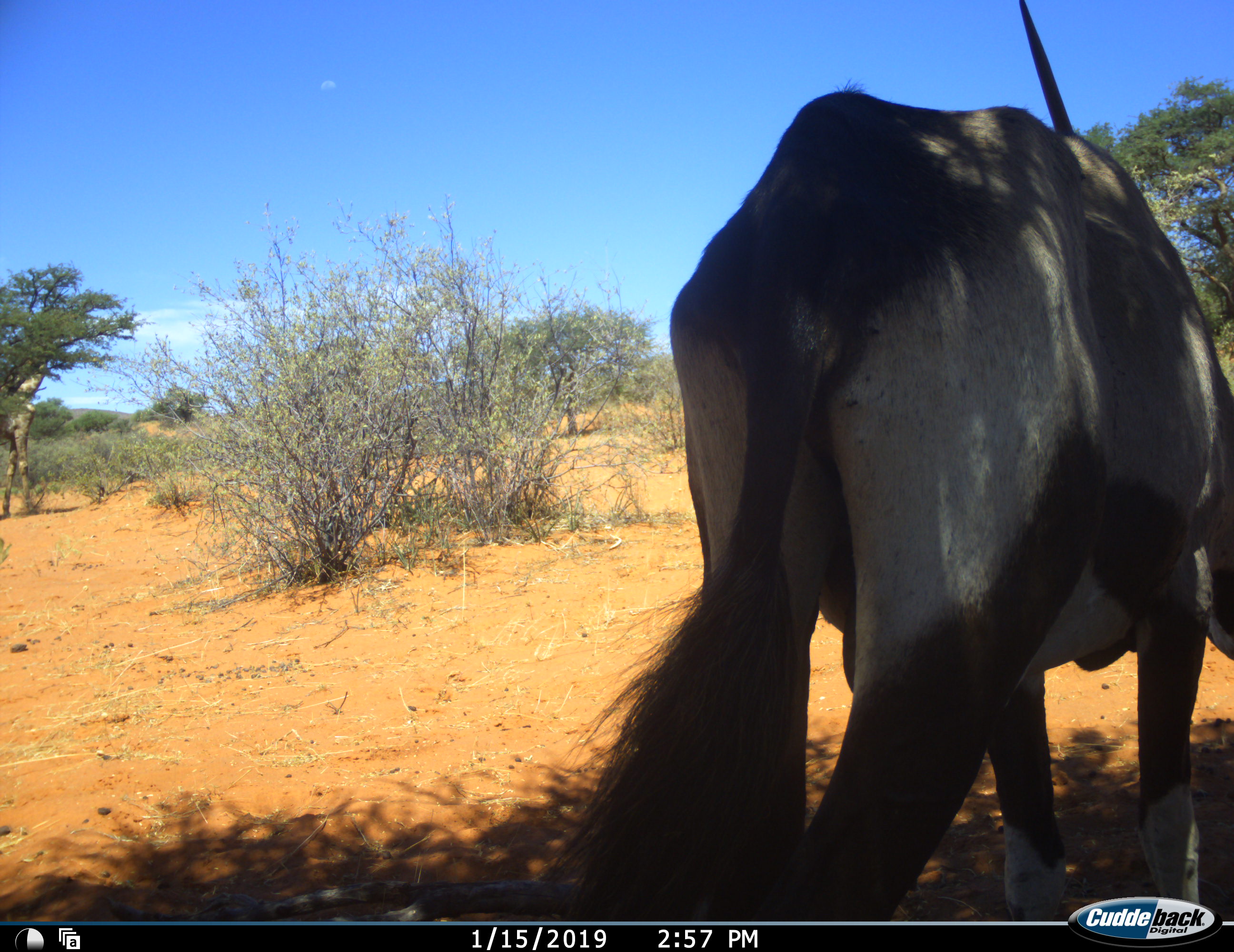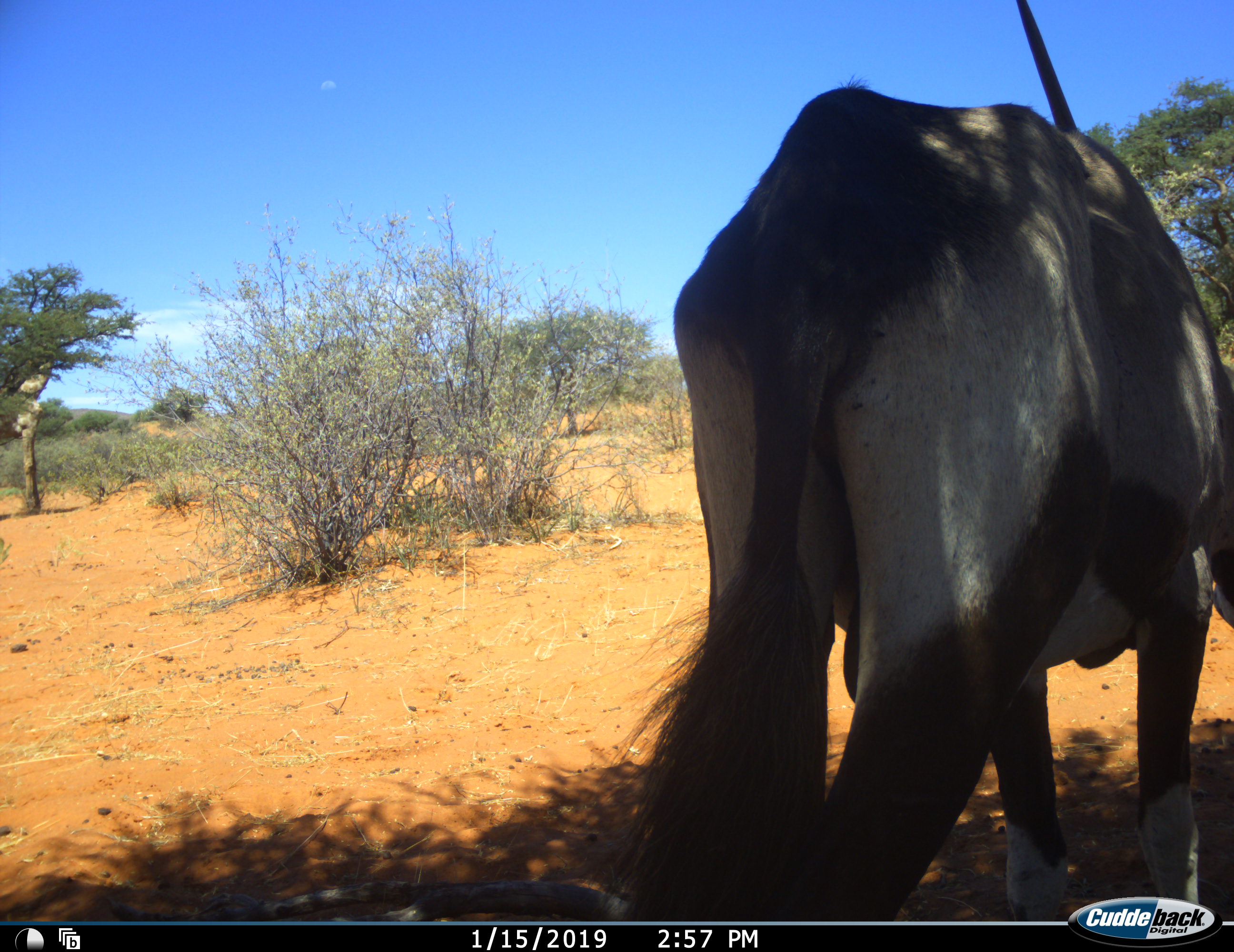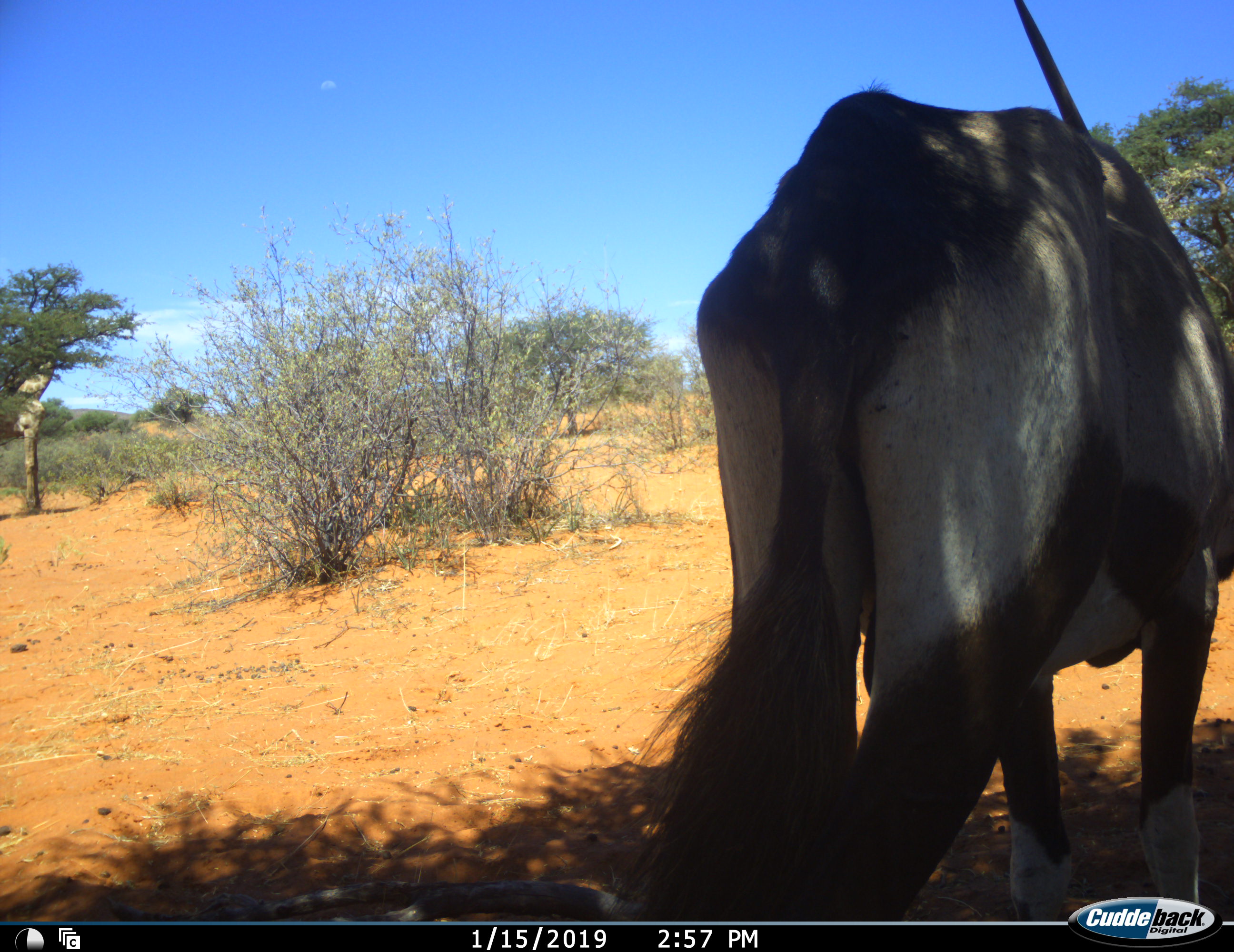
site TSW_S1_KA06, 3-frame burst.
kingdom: Animalia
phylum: Chordata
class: Mammalia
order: Artiodactyla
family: Bovidae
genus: Oryx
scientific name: Oryx gazella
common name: gemsbok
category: oryx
Oryx (gemsbok) (Oryx gazella), count 1. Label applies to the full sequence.